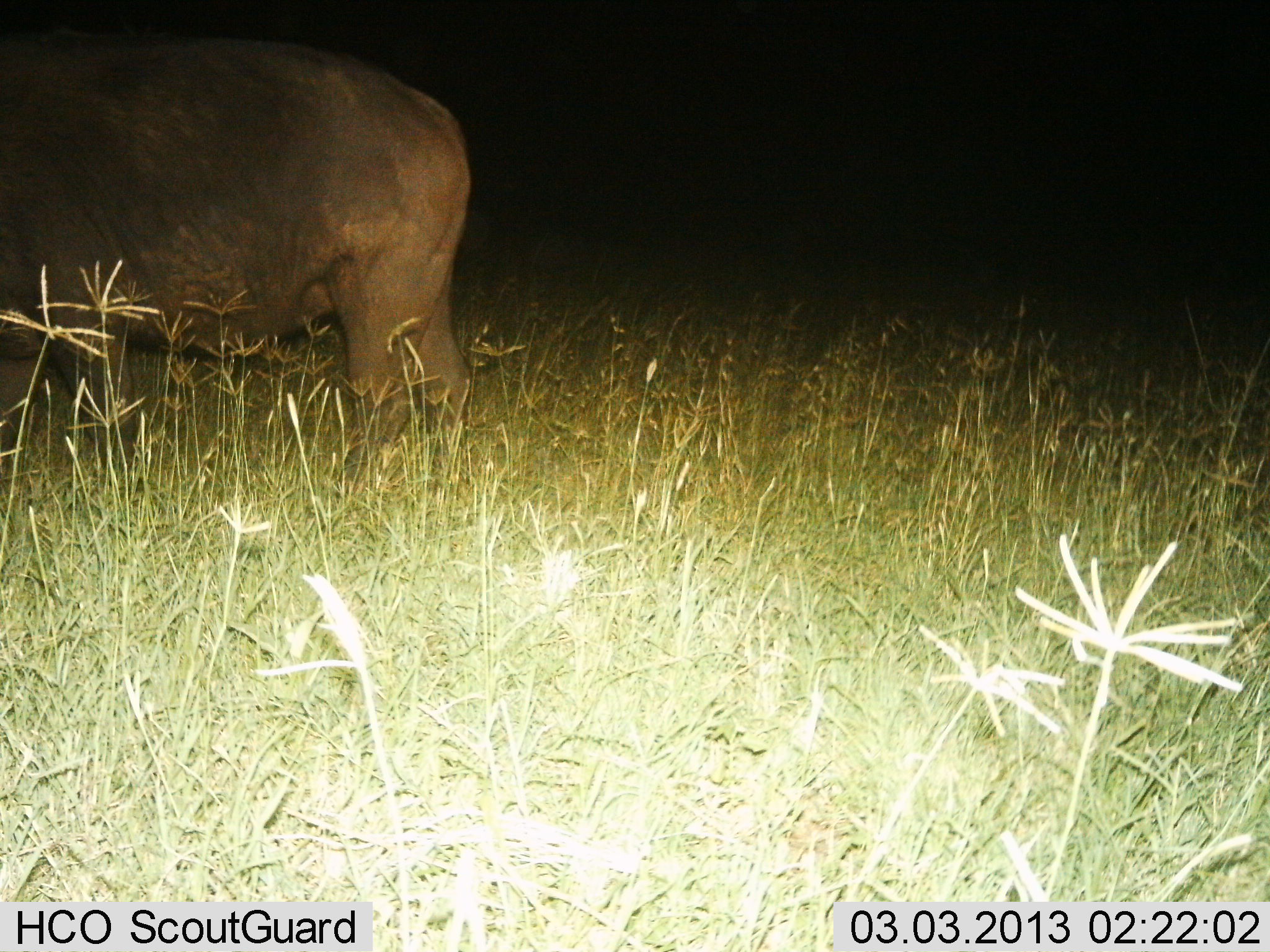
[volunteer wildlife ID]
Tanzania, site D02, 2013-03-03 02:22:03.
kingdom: Animalia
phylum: Chordata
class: Mammalia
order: Artiodactyla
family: Bovidae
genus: Syncerus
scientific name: Syncerus caffer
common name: cape buffalo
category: buffalo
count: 1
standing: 92%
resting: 0%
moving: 8%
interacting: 0%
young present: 0%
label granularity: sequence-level